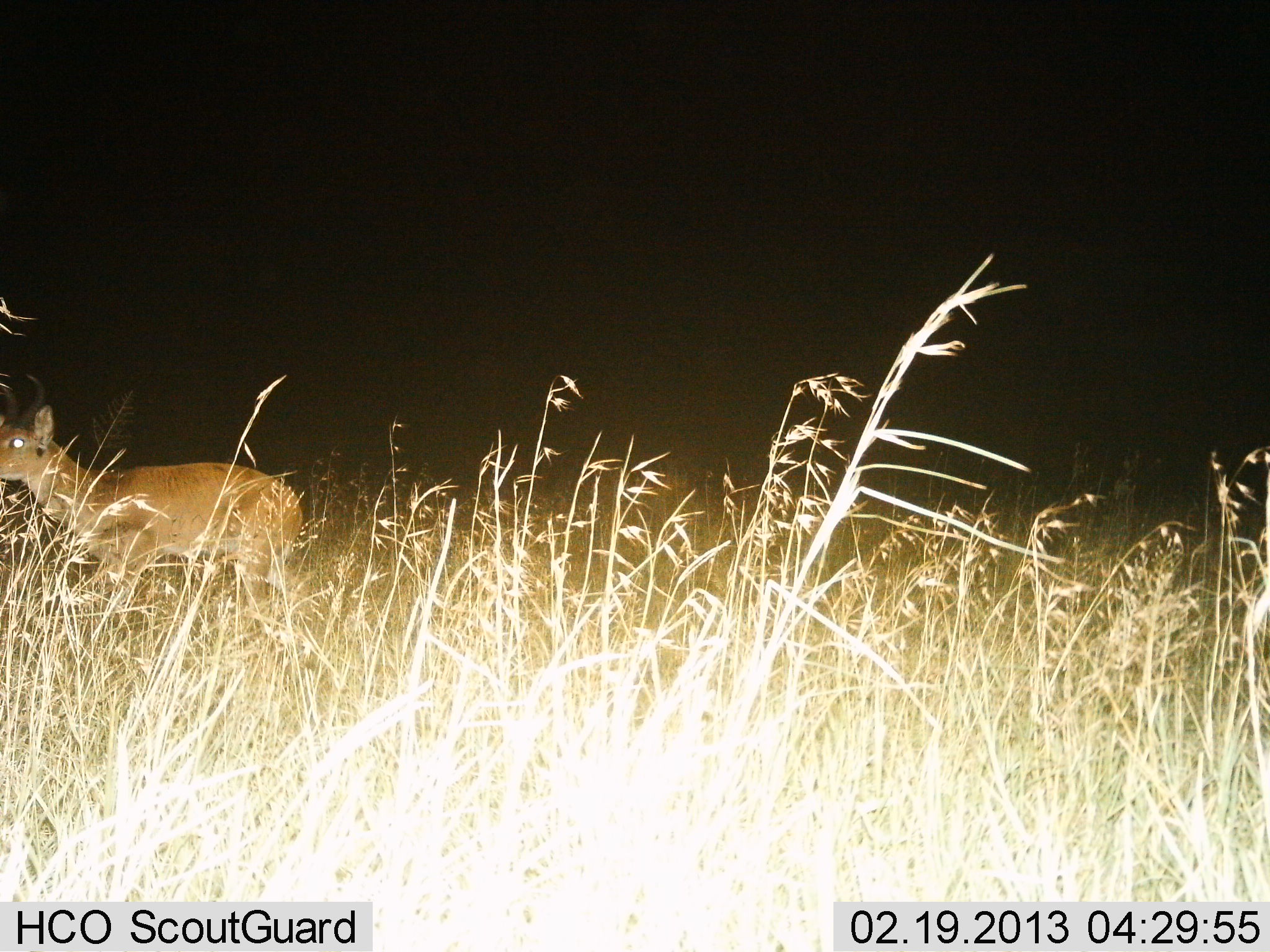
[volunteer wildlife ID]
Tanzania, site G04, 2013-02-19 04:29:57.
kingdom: Animalia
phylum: Chordata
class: Mammalia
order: Artiodactyla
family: Bovidae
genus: Redunca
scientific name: Redunca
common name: reedbuck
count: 1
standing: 79%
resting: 0%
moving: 21%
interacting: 0%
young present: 0%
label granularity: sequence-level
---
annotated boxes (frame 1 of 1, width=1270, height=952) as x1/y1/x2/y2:
animal: 0/373/305/668